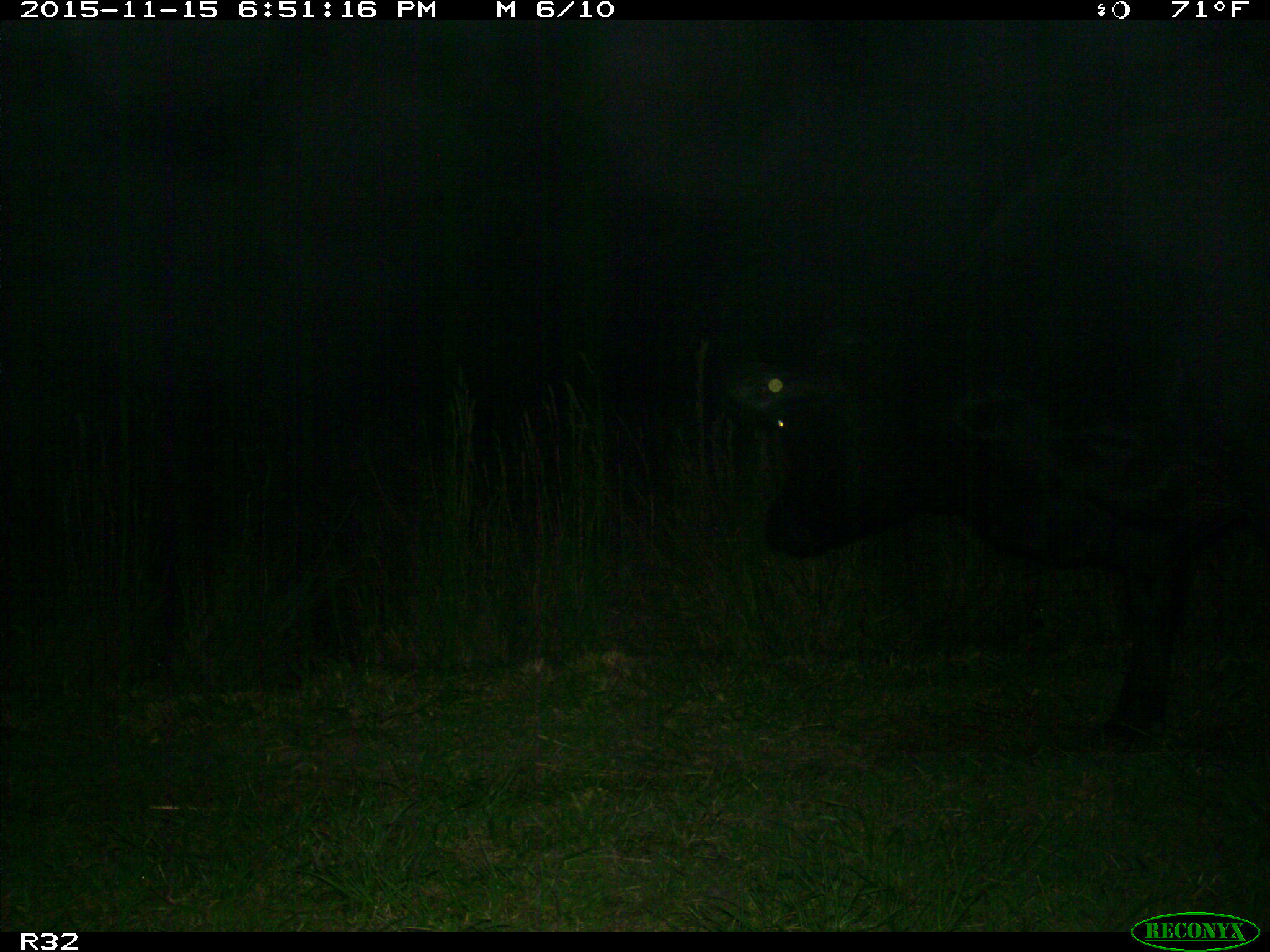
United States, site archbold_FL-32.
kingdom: Animalia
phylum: Chordata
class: Mammalia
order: Artiodactyla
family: Bovidae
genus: Bos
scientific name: Bos taurus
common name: domestic cow